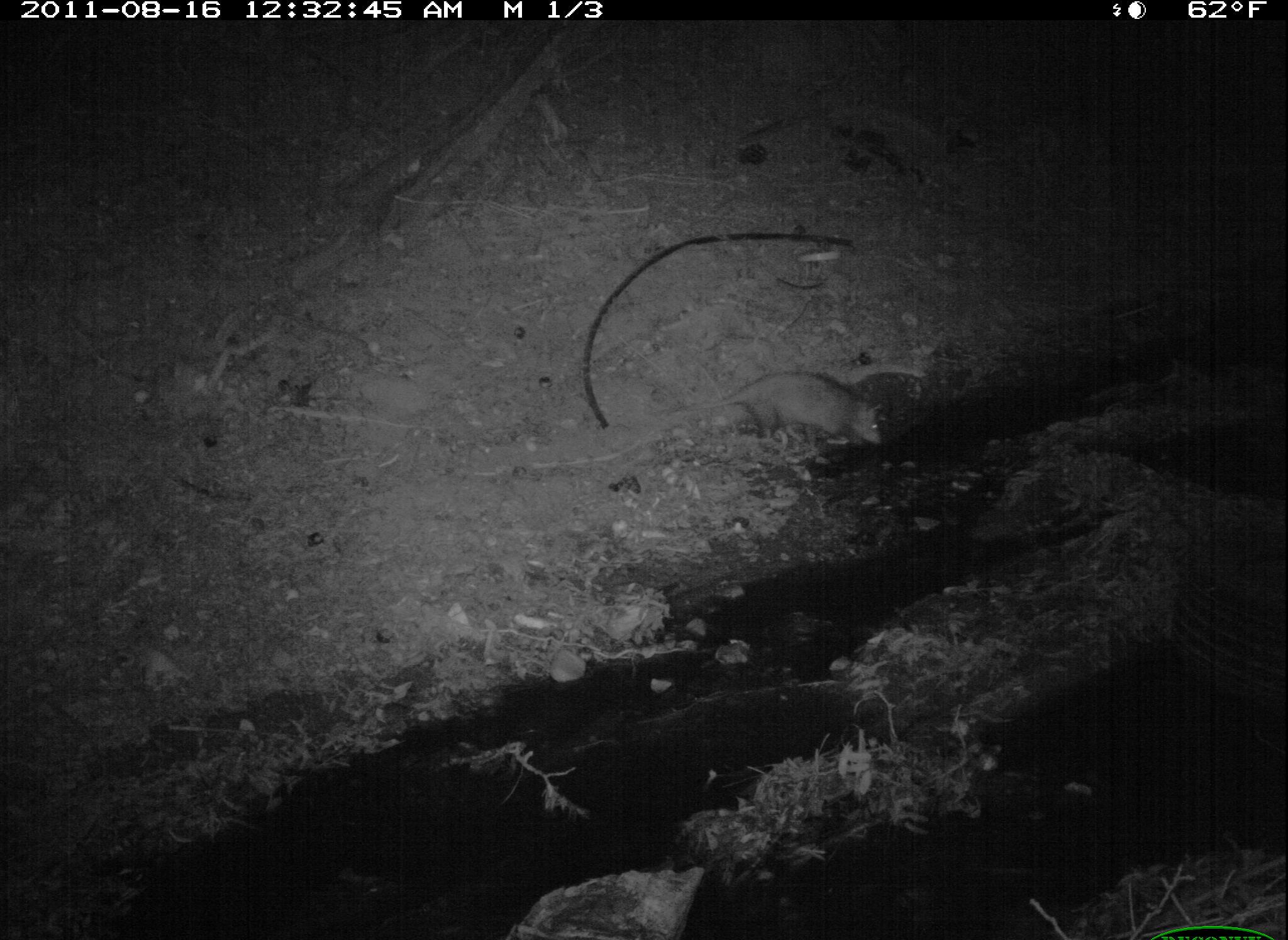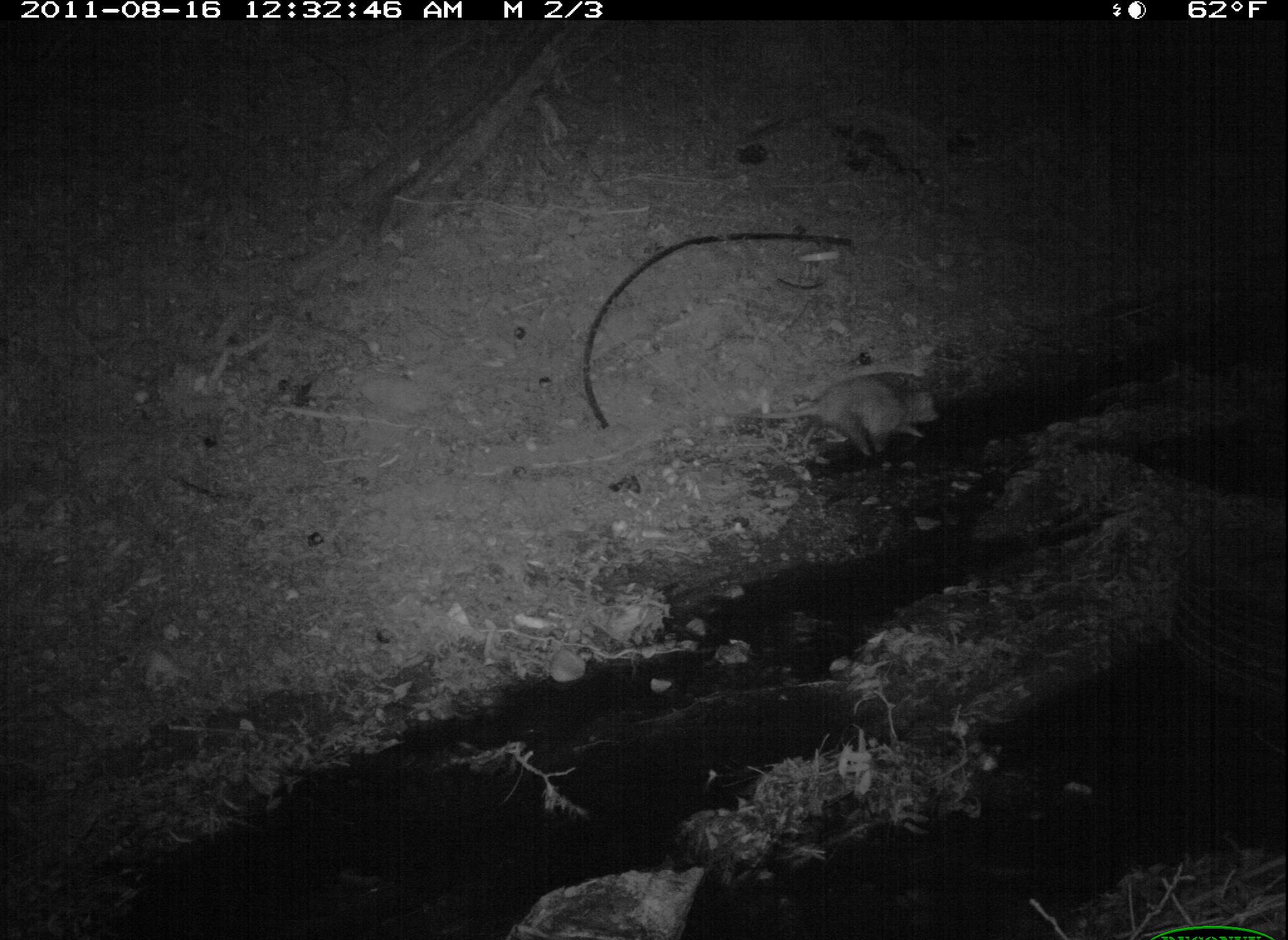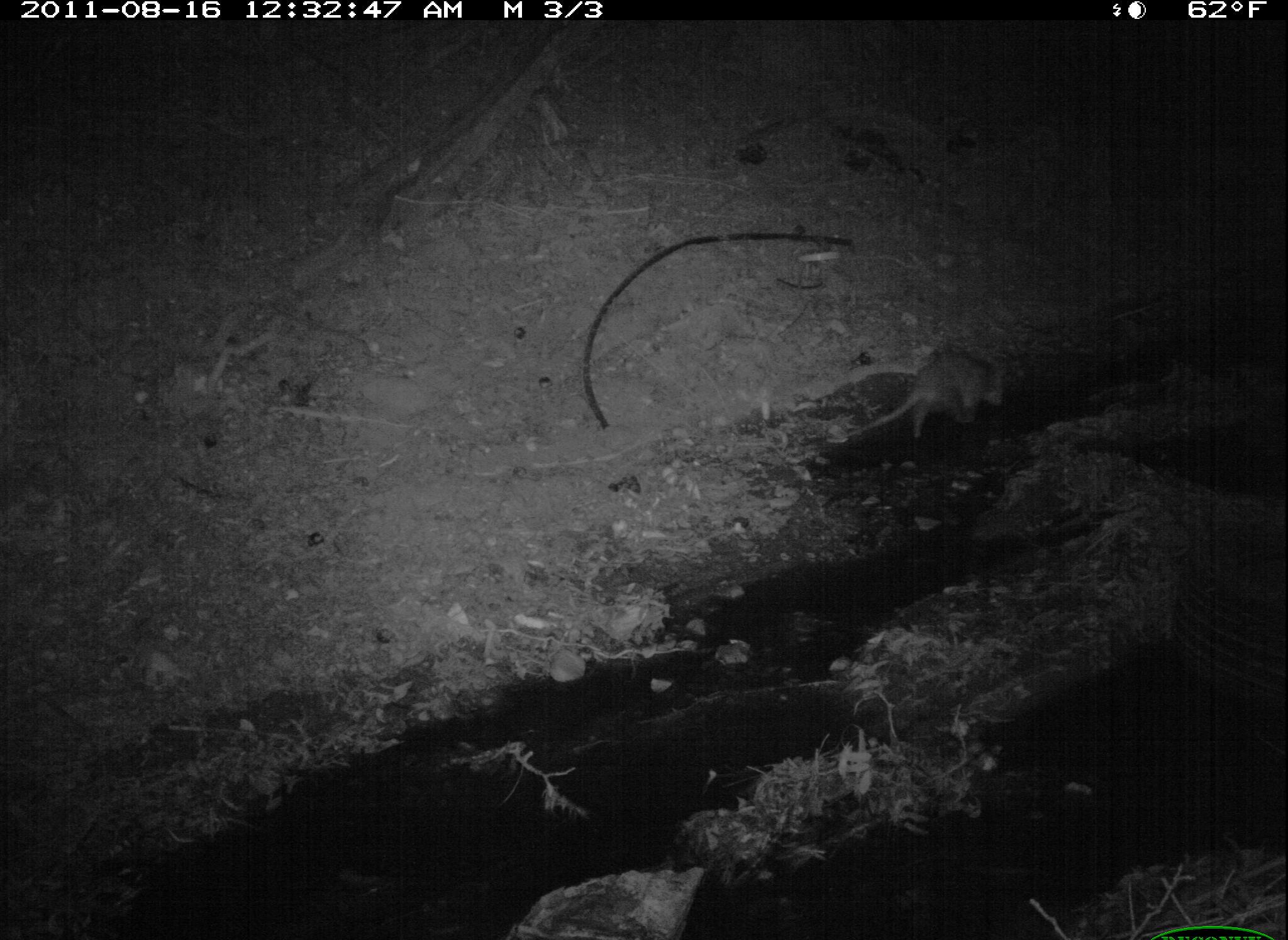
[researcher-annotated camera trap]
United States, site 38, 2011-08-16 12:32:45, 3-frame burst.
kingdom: Animalia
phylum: Chordata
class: Mammalia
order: Didelphimorphia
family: Didelphidae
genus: Didelphis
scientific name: Didelphis virginiana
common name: virginia opossum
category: opossum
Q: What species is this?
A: Opossum (virginia opossum) (Didelphis virginiana).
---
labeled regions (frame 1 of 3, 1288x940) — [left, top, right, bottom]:
opossum: [678, 353, 898, 475]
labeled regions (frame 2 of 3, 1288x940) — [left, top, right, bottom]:
opossum: [731, 361, 947, 480]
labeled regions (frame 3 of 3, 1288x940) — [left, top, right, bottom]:
opossum: [858, 327, 1029, 462]